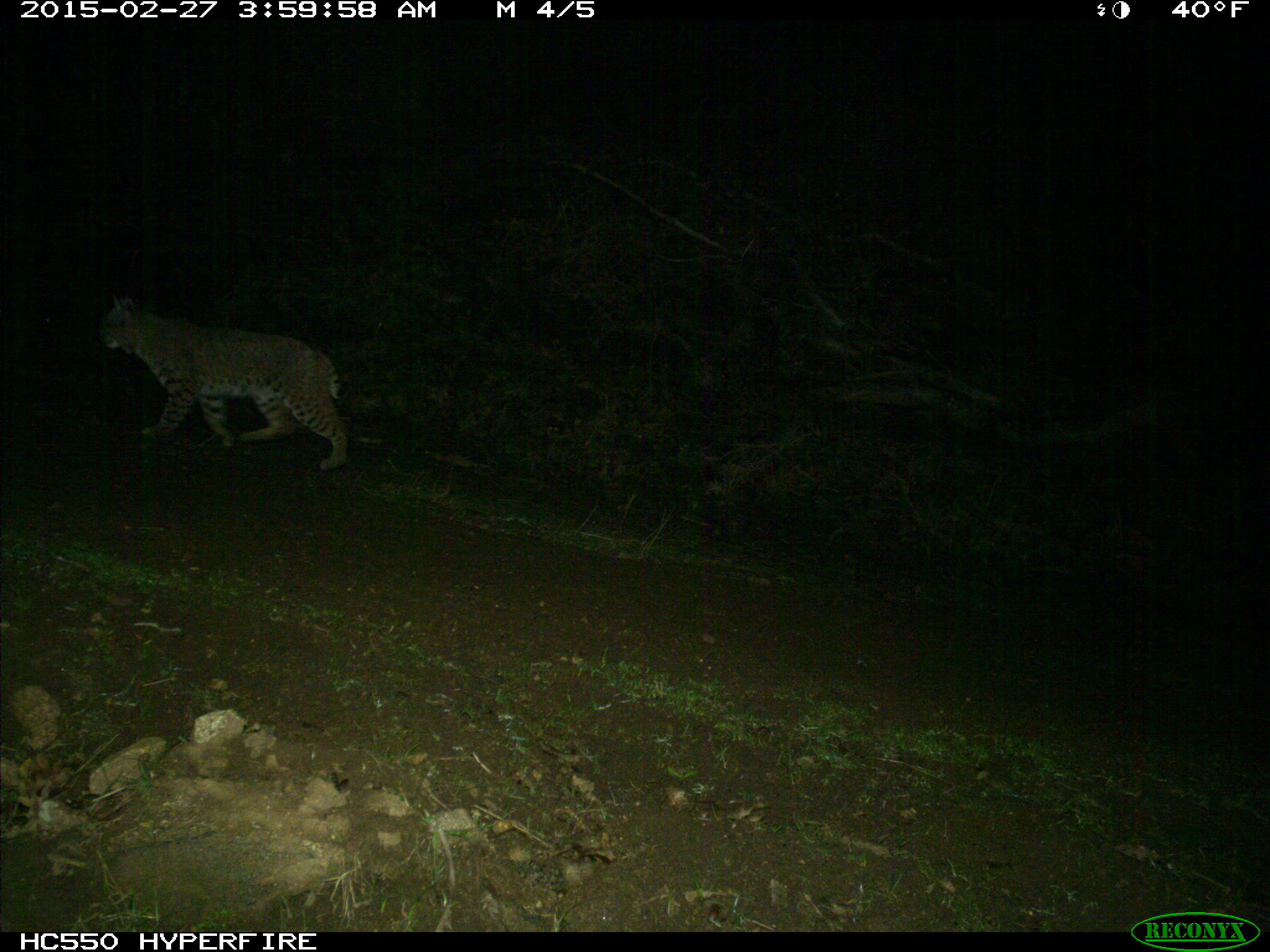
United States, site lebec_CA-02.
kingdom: Animalia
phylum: Chordata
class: Mammalia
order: Carnivora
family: Felidae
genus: Lynx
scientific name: Lynx rufus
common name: bobcat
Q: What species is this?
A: Lynx rufus (bobcat).